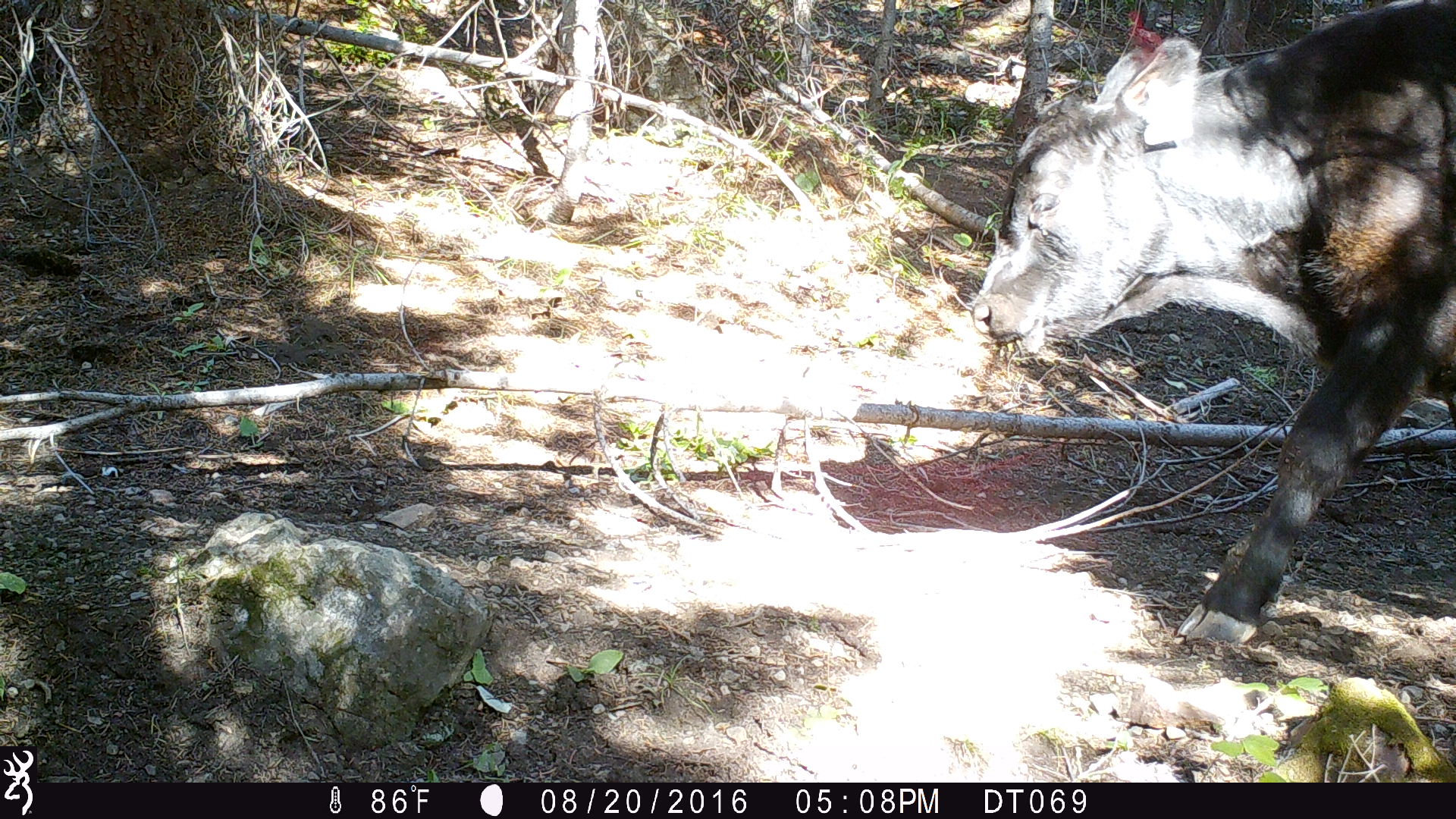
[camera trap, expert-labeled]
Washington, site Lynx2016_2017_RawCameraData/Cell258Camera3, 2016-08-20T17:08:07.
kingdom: Animalia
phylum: Chordata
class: Mammalia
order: Artiodactyla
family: Bovidae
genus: Bos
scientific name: Bos taurus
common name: domestic cattle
Domestic cattle (Bos taurus). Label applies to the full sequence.